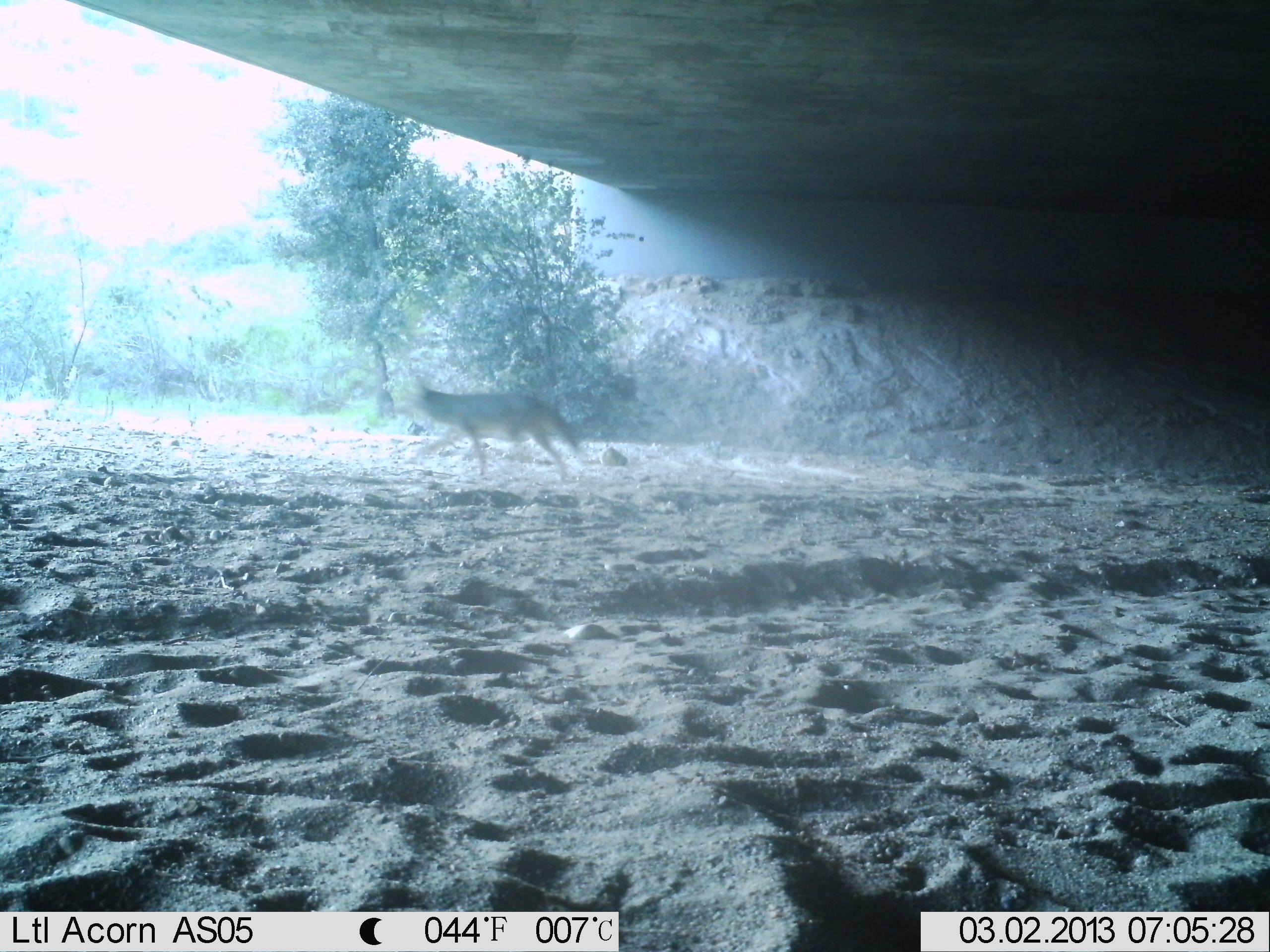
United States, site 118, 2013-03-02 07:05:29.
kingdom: Animalia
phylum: Chordata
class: Mammalia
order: Carnivora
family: Canidae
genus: Canis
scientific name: Canis latrans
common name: coyote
Coyote (Canis latrans).